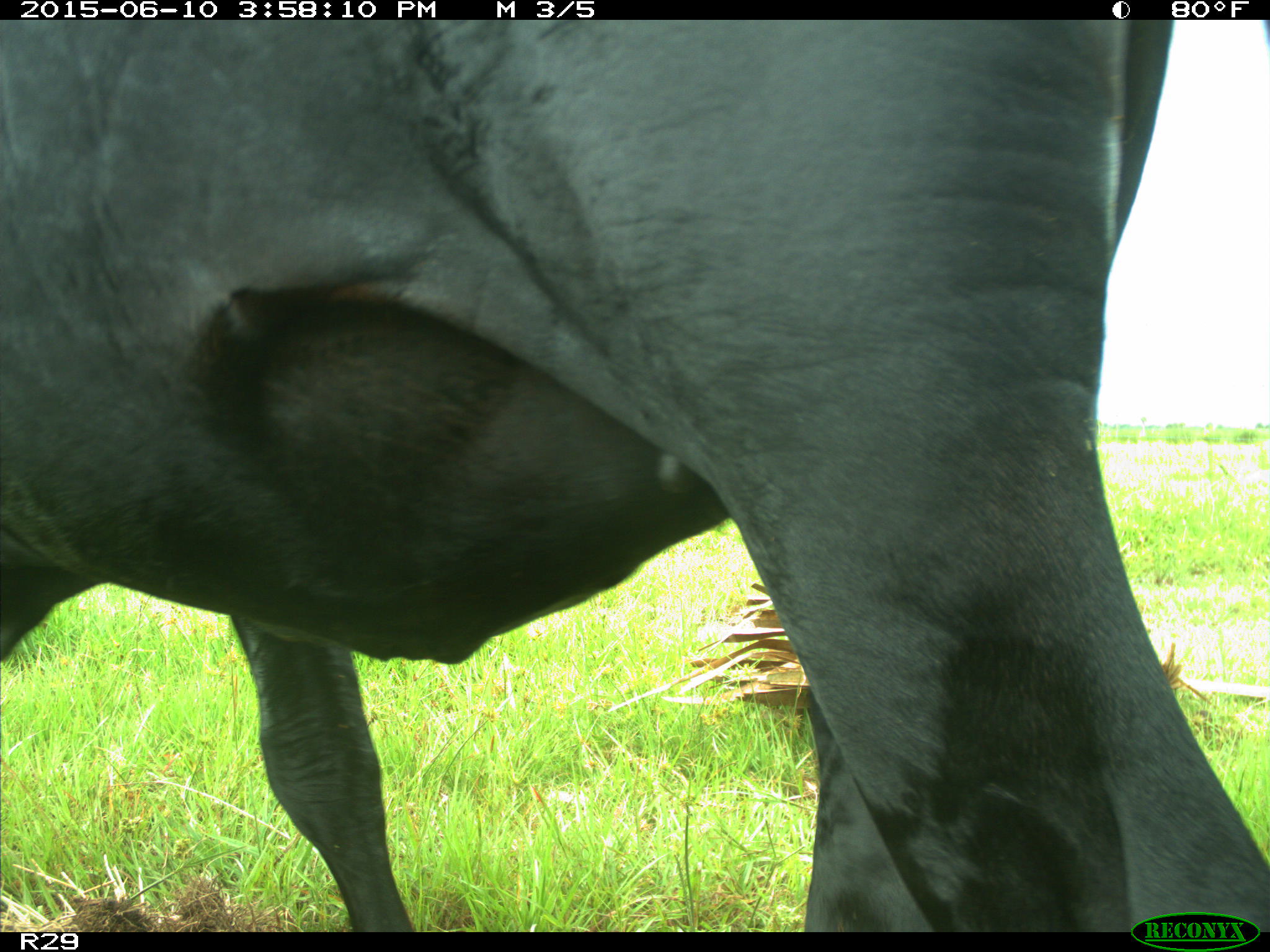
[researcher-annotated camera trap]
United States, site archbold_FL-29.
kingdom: Animalia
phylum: Chordata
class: Mammalia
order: Artiodactyla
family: Bovidae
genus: Bos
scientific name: Bos taurus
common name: domestic cow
Bos taurus (domestic cow).